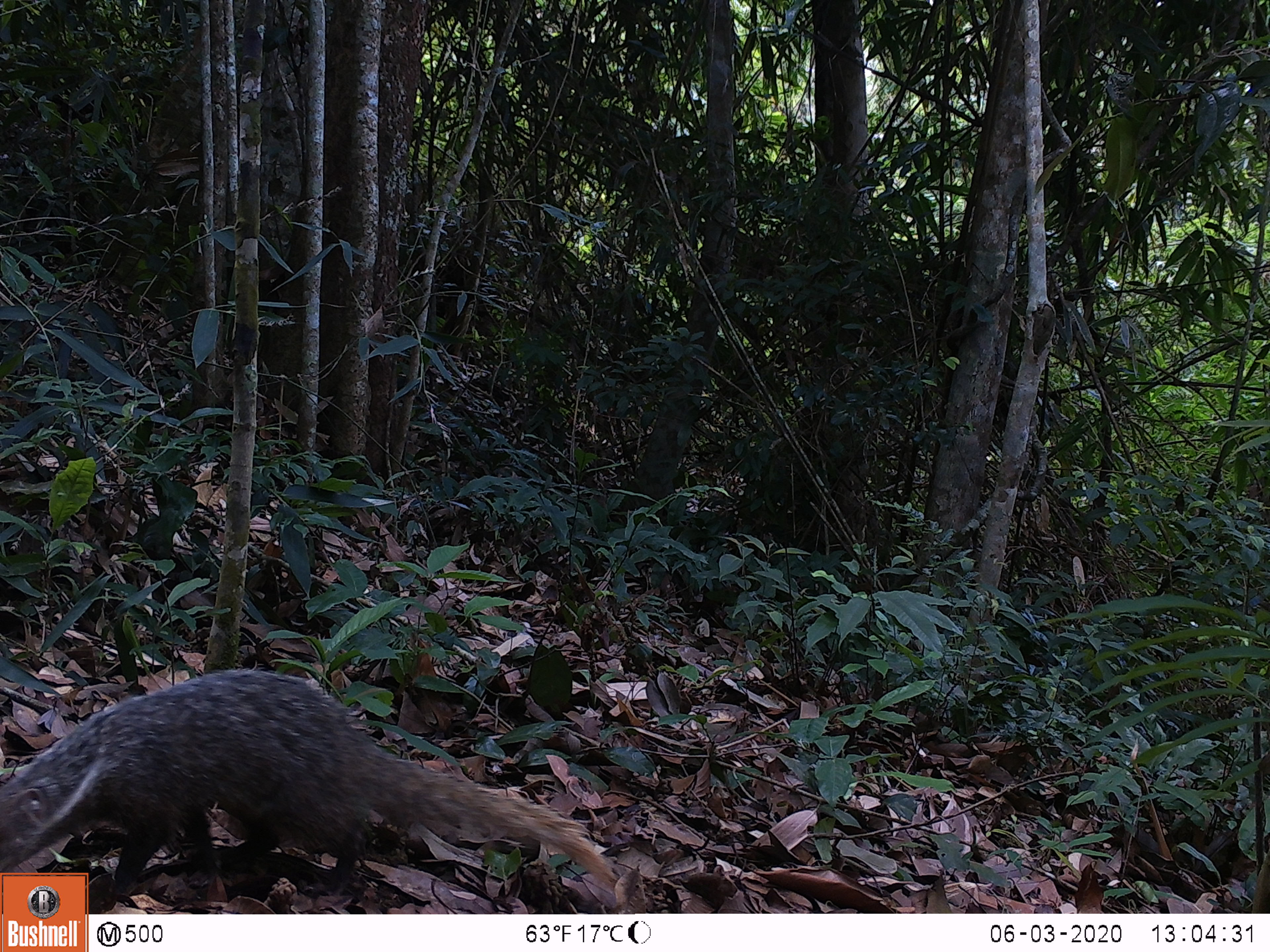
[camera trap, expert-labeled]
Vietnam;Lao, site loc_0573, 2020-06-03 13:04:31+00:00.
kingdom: Animalia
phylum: Chordata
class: Mammalia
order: Carnivora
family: Herpestidae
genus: Urva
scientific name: Urva urva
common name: crab-eating mongoose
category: crab eating mongoose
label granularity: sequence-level